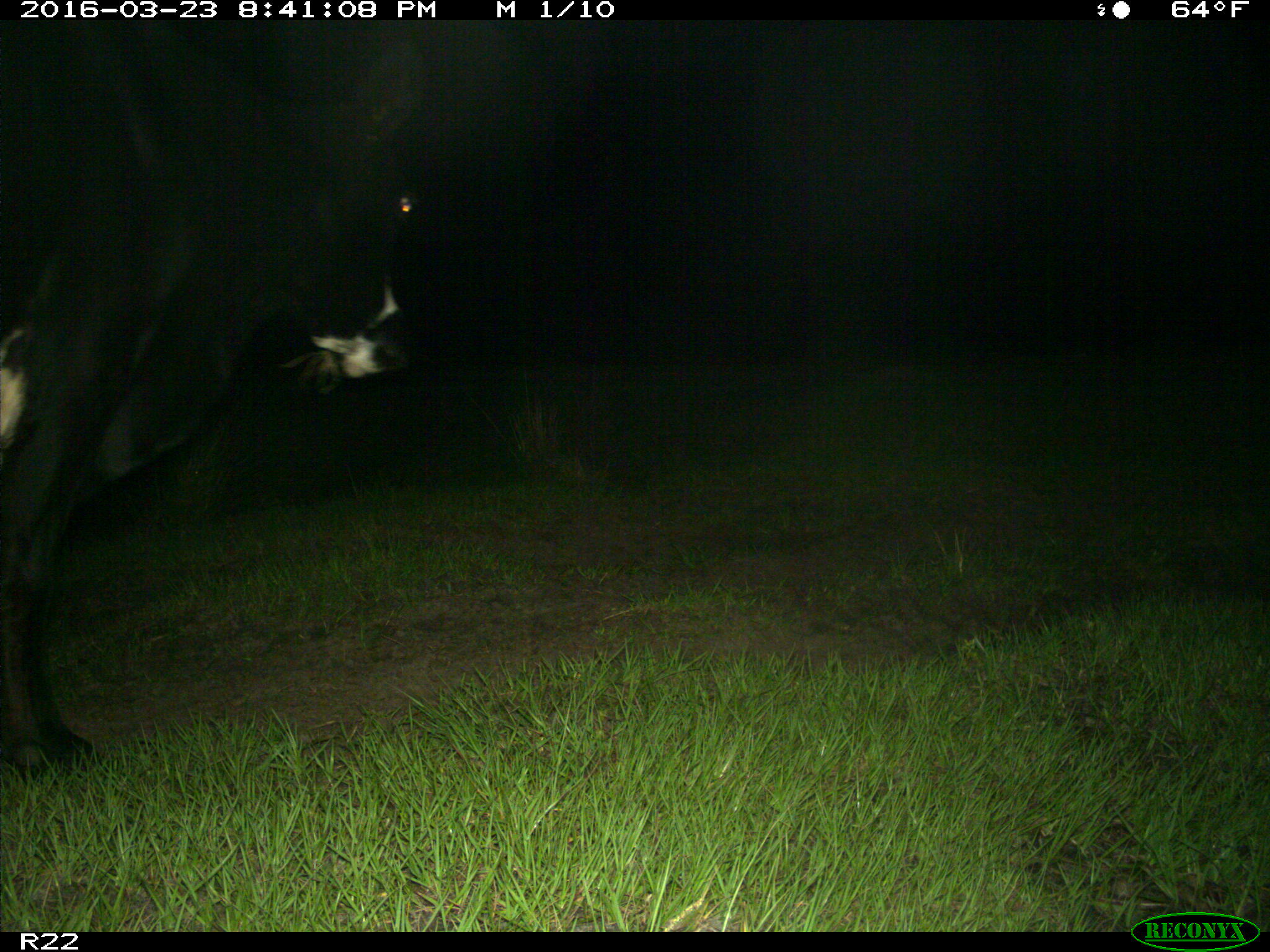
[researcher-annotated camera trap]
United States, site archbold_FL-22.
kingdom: Animalia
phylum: Chordata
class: Mammalia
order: Artiodactyla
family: Bovidae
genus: Bos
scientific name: Bos taurus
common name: domestic cow